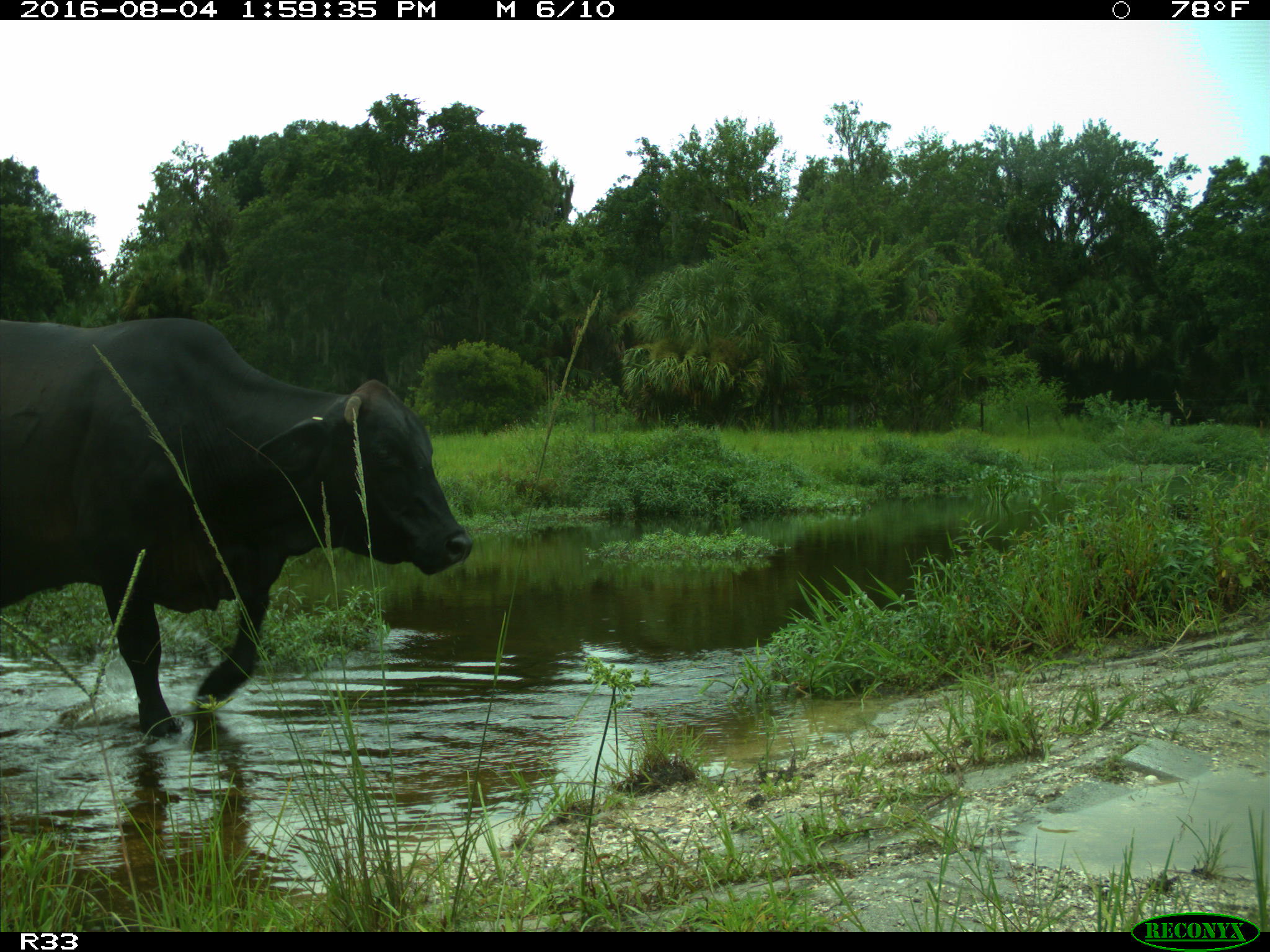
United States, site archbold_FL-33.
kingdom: Animalia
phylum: Chordata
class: Mammalia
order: Artiodactyla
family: Bovidae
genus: Bos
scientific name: Bos taurus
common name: domestic cow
Bos taurus (domestic cow).